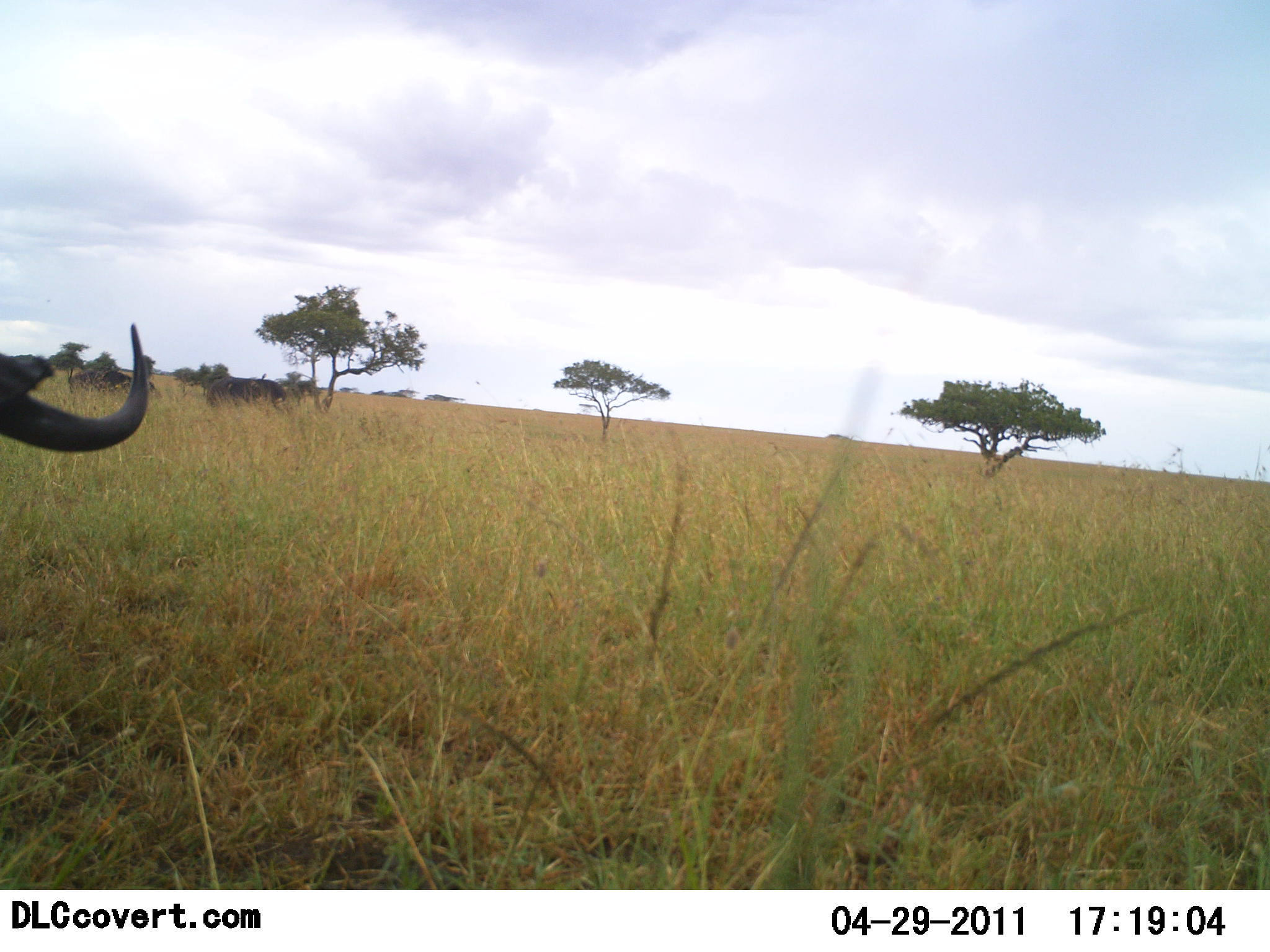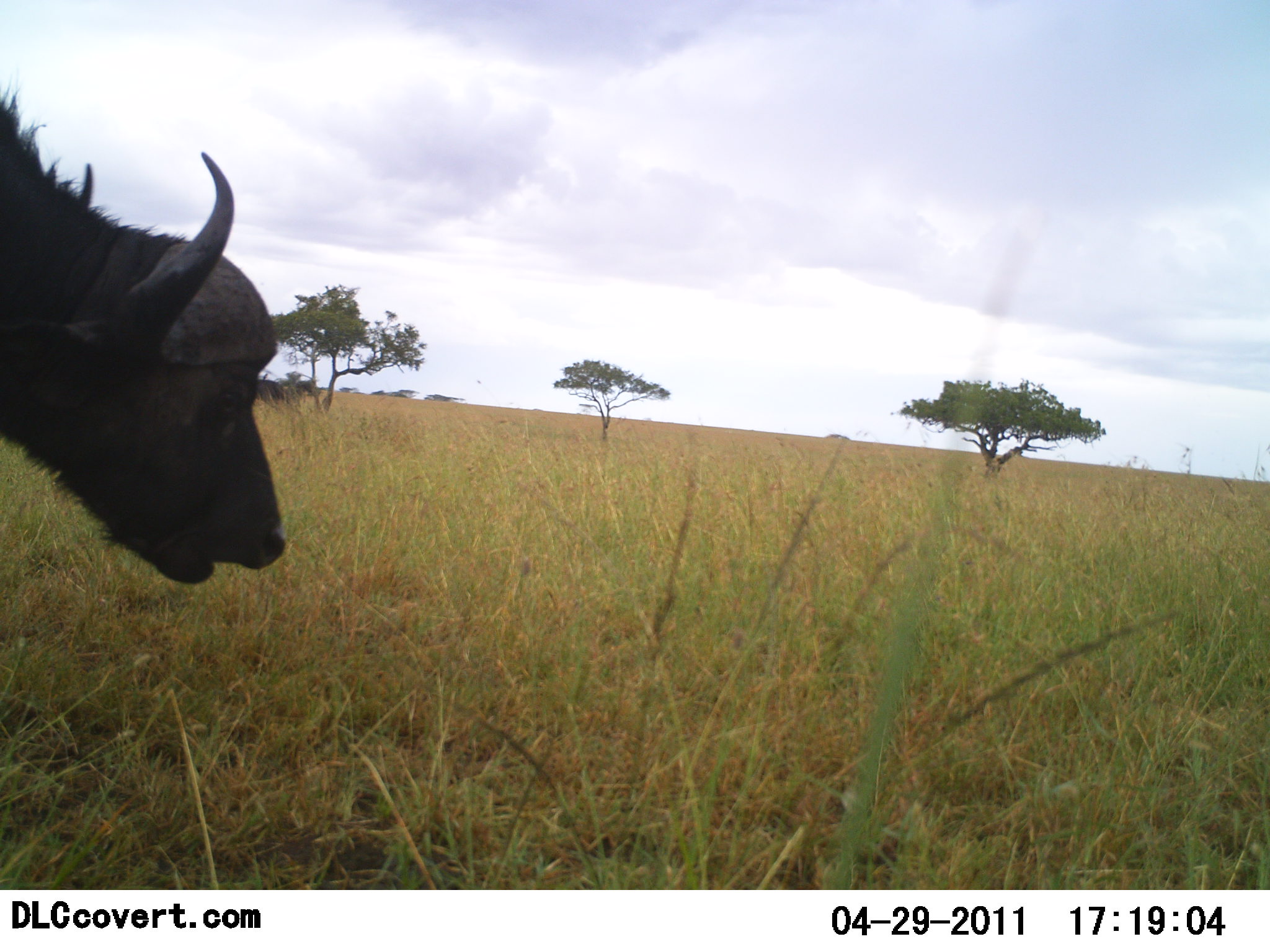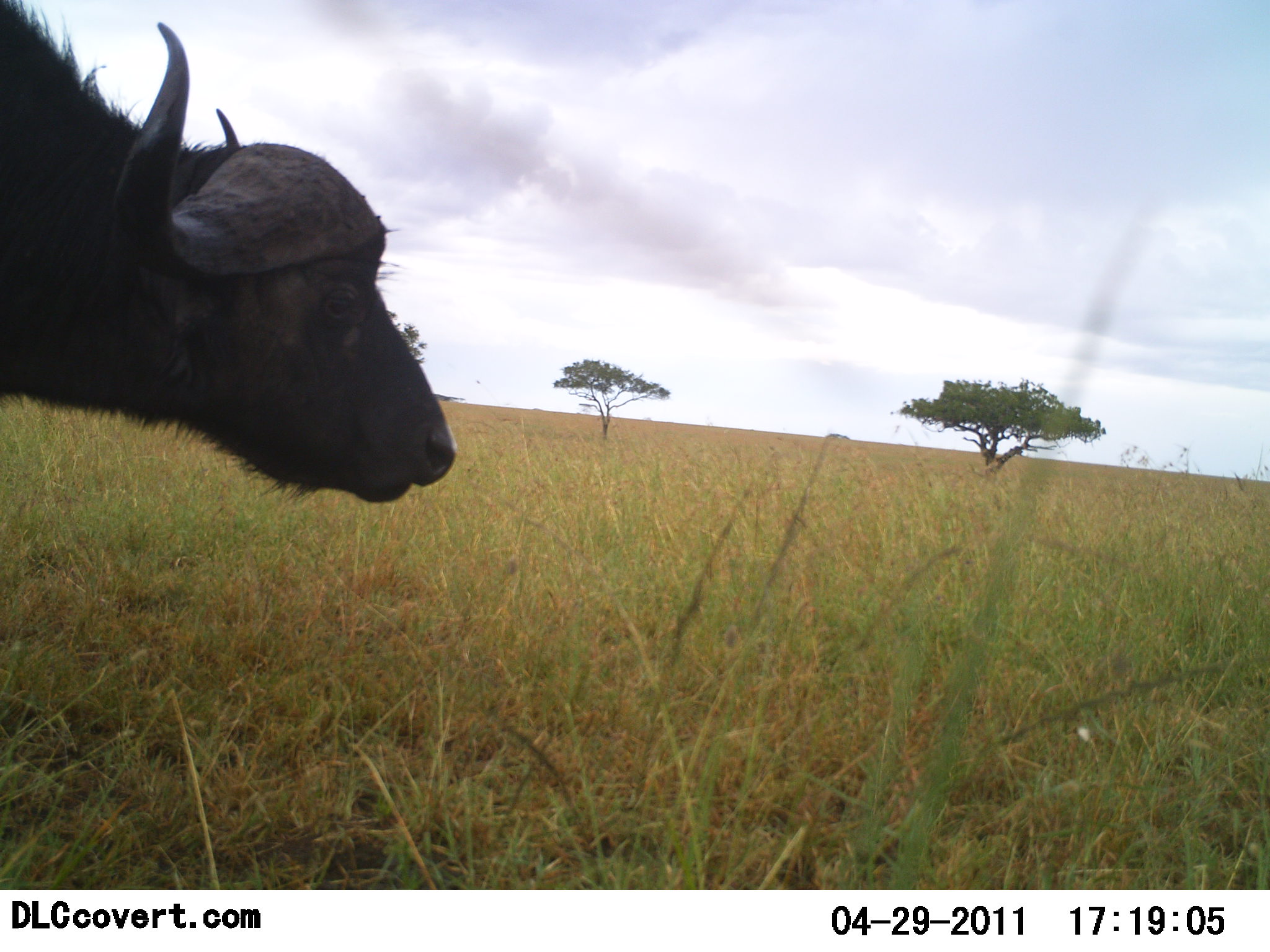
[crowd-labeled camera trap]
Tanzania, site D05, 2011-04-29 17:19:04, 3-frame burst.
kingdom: Animalia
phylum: Chordata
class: Mammalia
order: Artiodactyla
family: Bovidae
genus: Syncerus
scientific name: Syncerus caffer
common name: cape buffalo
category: buffalo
Buffalo (cape buffalo) (Syncerus caffer), count 1. Behavior (volunteer vote fractions): standing 50%, resting 0%, moving 40%, interacting 0%. Young present (vote fraction): 0%. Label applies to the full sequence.